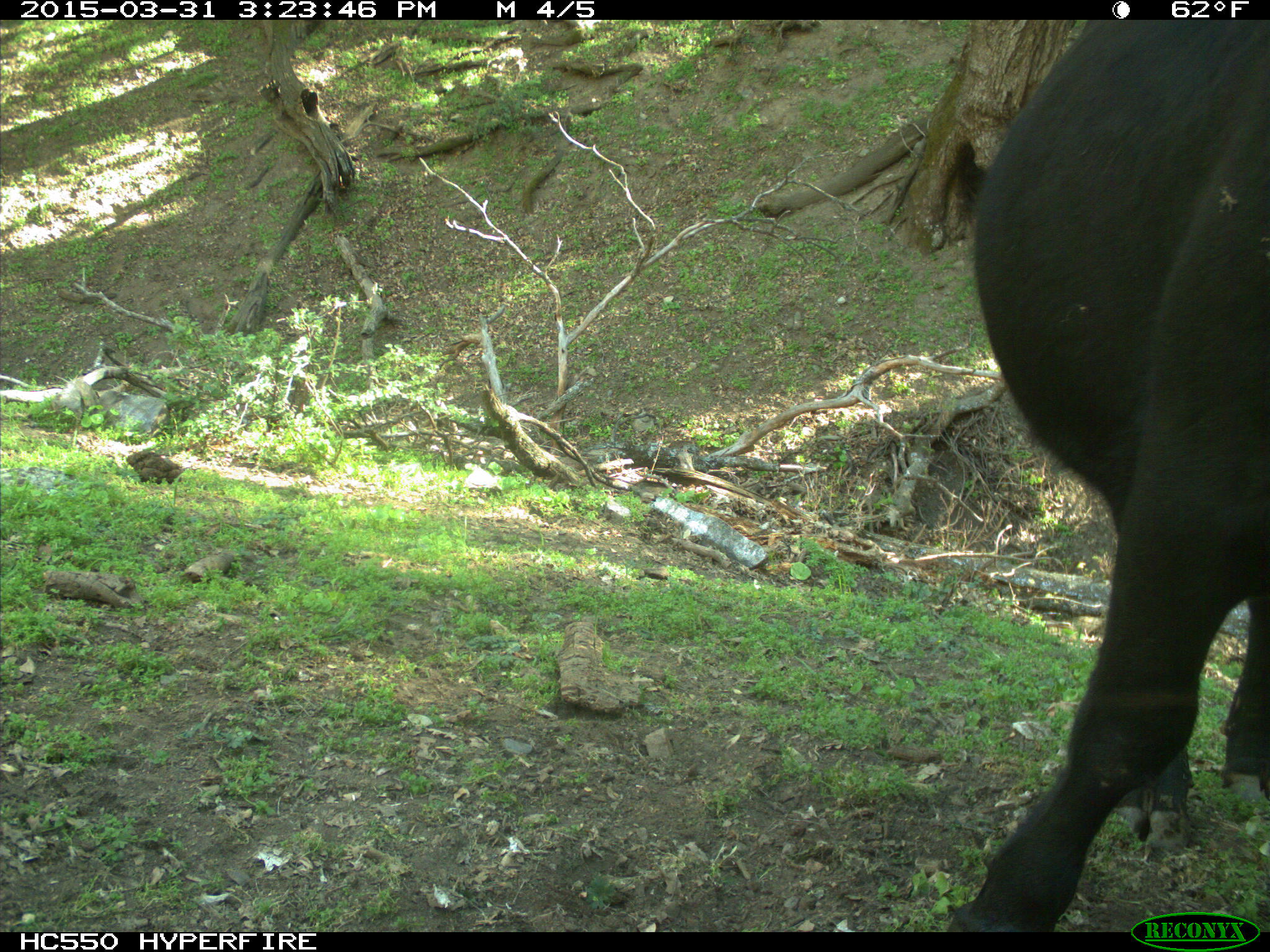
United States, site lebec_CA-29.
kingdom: Animalia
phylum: Chordata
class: Mammalia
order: Artiodactyla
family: Bovidae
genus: Bos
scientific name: Bos taurus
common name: domestic cow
Bos taurus (domestic cow).